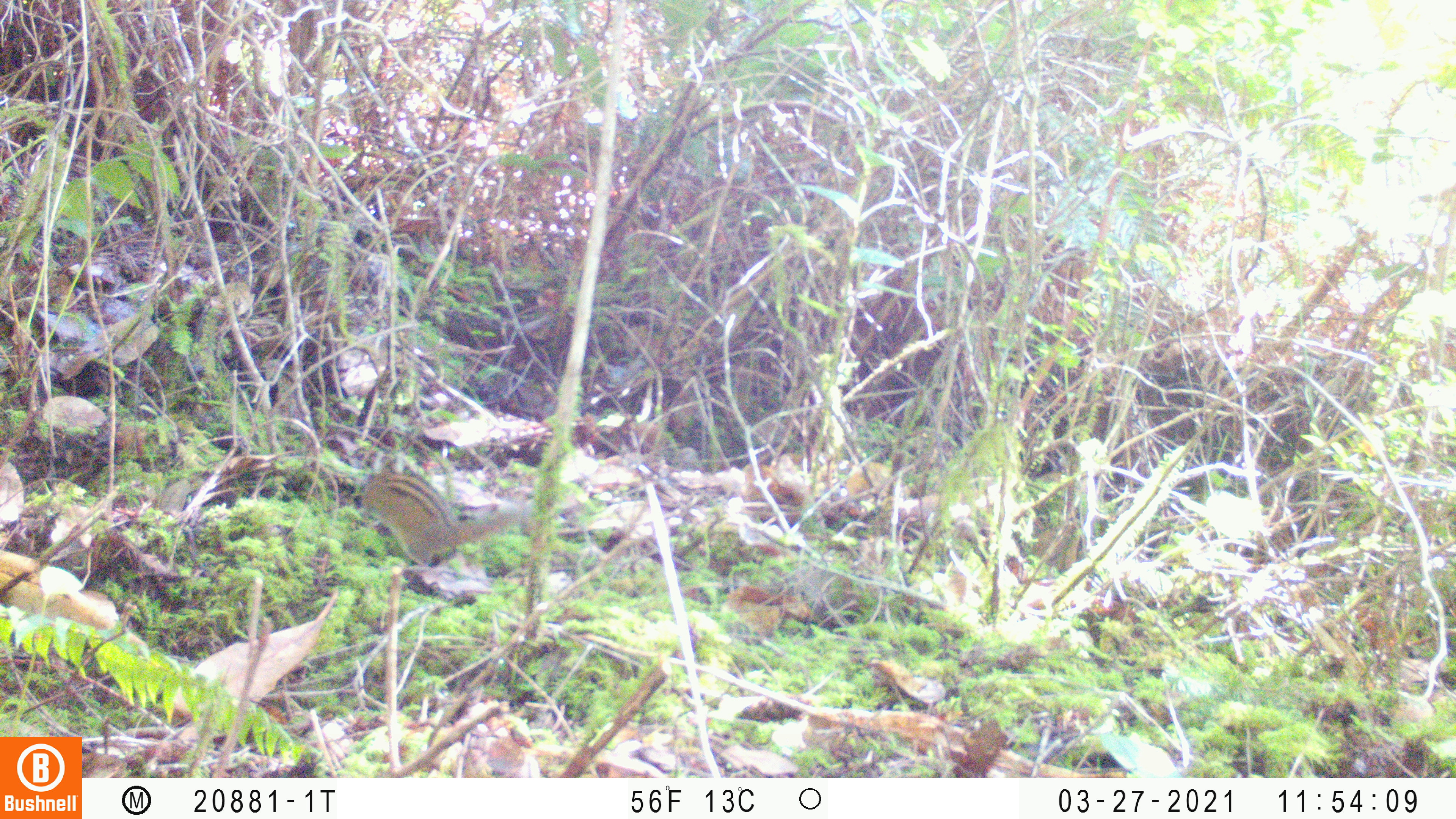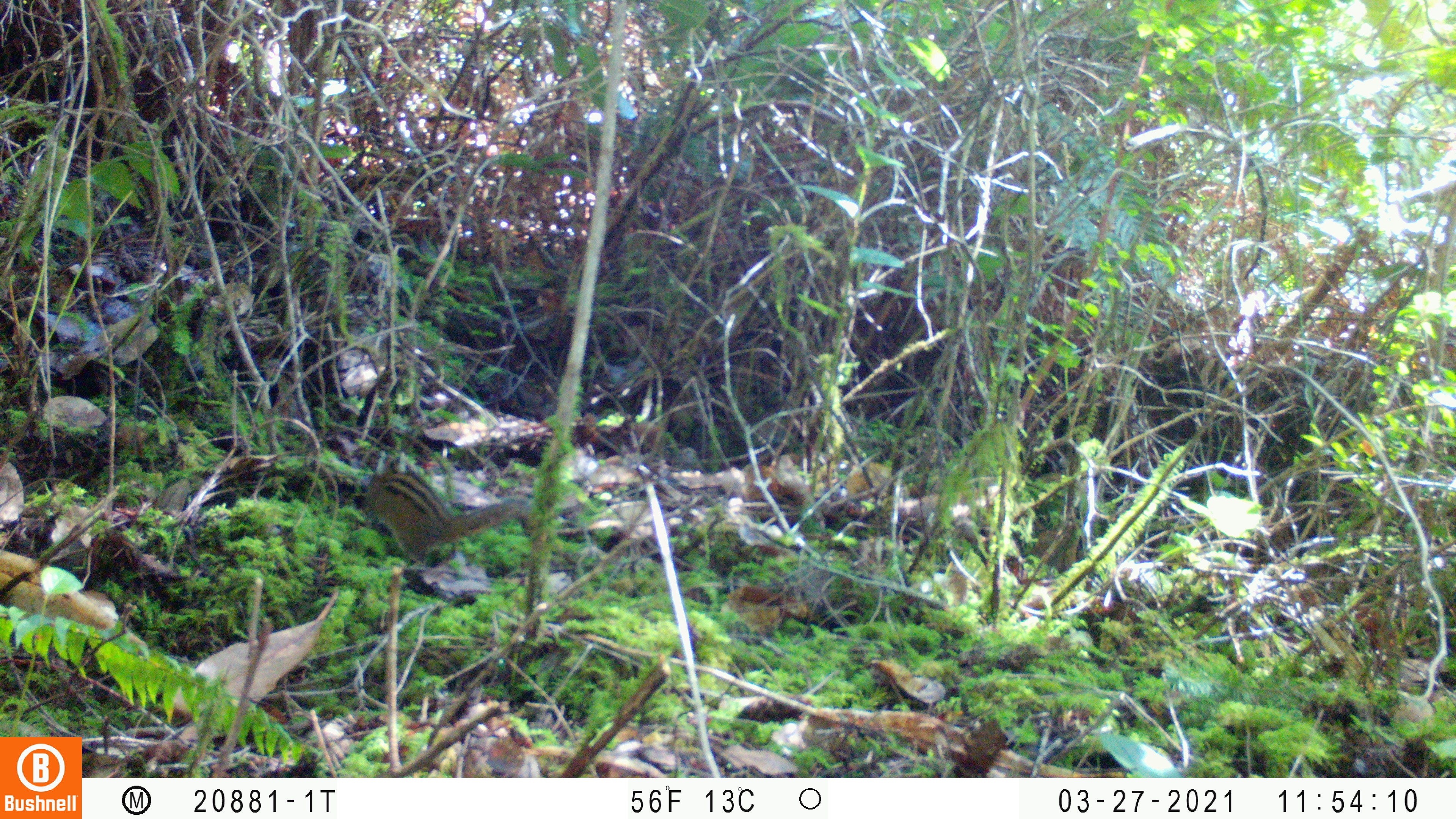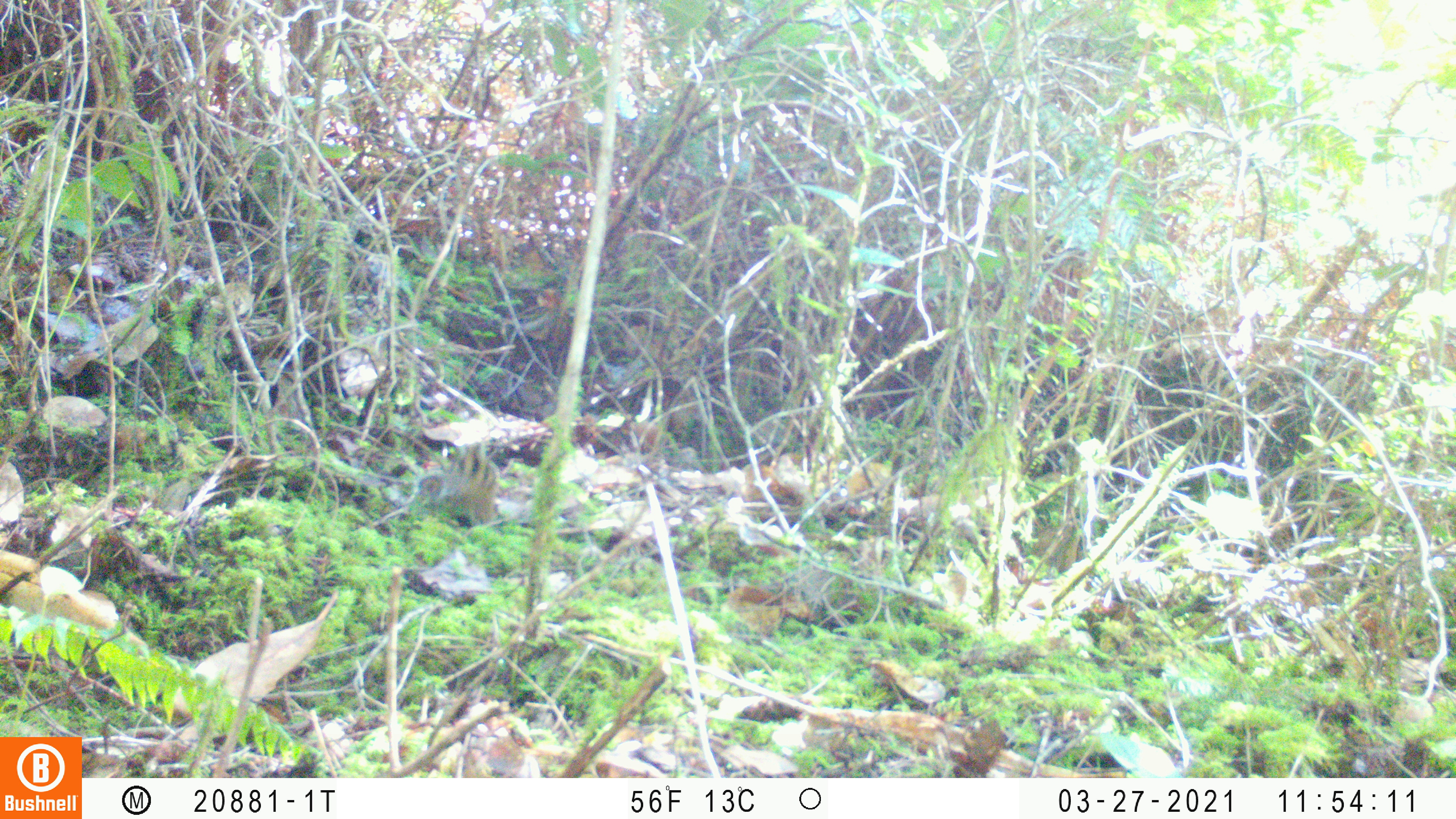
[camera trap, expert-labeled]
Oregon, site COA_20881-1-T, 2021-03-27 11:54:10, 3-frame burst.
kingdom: Animalia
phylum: Chordata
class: Mammalia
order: Rodentia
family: Sciuridae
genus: Neotamias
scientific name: Neotamias townsendii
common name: townsend's chipmunk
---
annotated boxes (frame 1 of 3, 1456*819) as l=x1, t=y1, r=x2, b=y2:
townsend's chipmunk: l=341, t=445, r=549, b=606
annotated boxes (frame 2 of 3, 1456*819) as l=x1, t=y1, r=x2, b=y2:
townsend's chipmunk: l=340, t=450, r=556, b=586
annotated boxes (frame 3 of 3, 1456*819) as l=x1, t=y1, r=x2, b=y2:
townsend's chipmunk: l=385, t=414, r=526, b=558